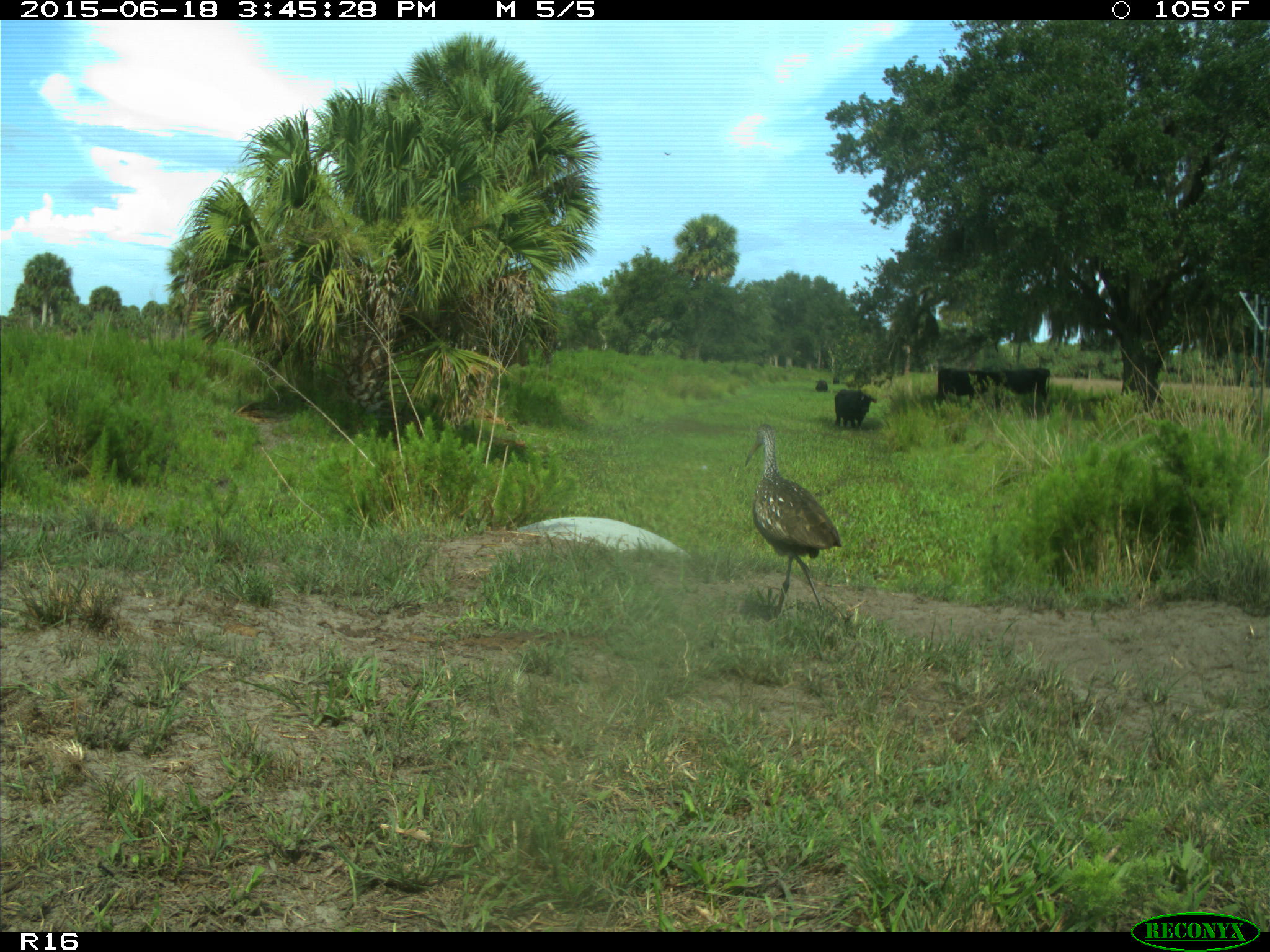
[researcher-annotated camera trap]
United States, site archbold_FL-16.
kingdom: Animalia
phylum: Chordata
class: Mammalia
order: Artiodactyla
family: Bovidae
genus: Bos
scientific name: Bos taurus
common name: domestic cow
Bos taurus (domestic cow).